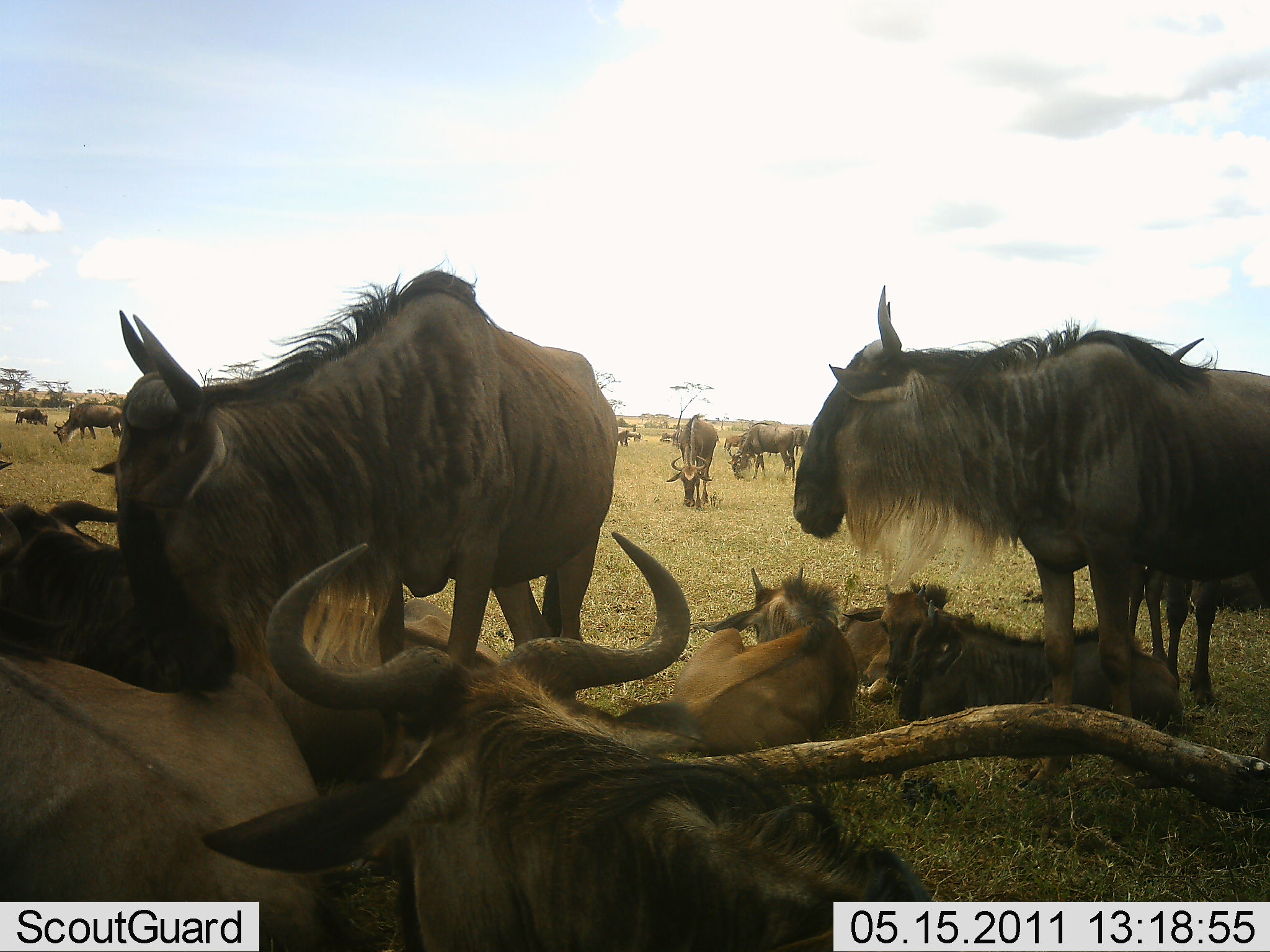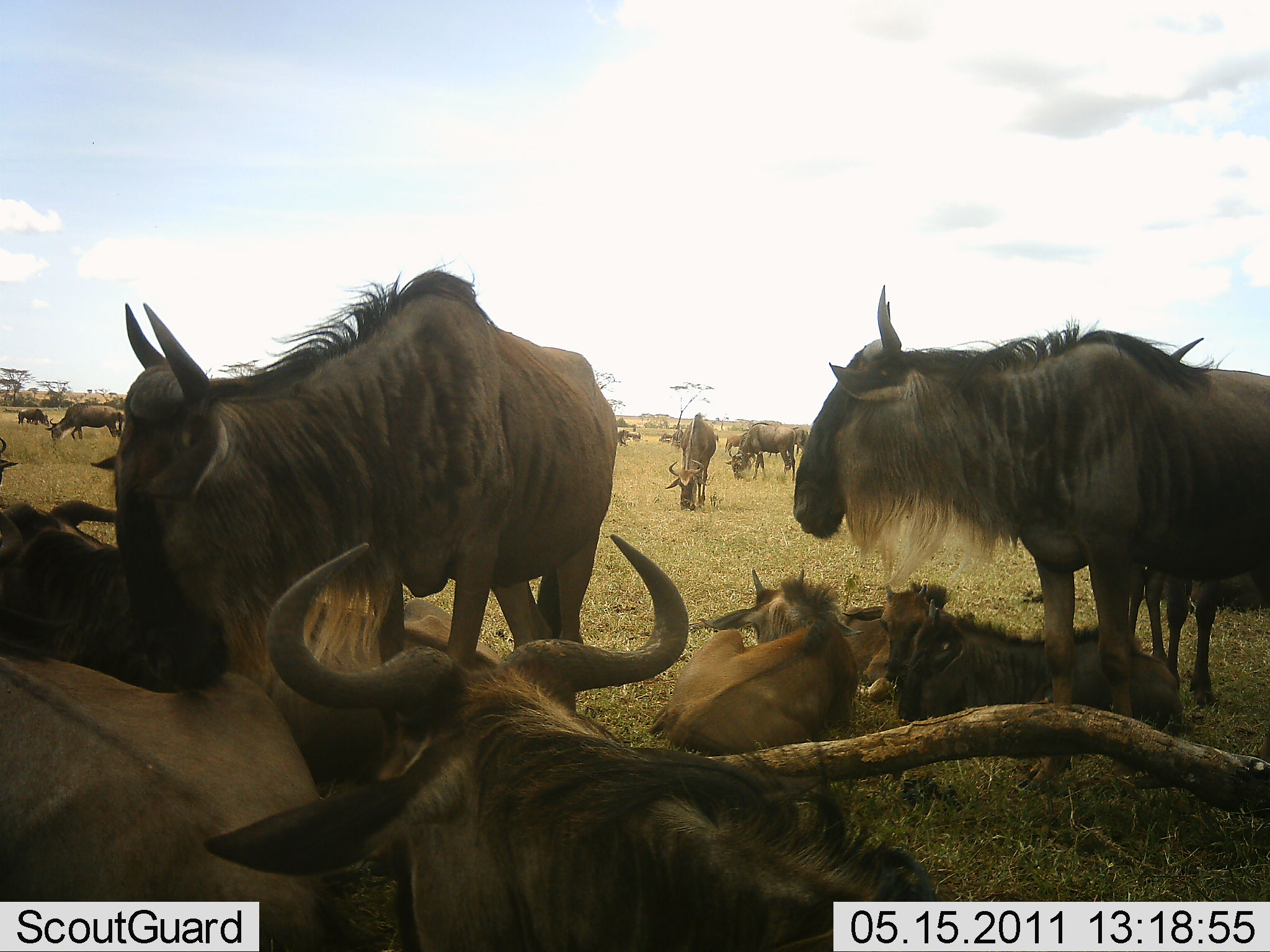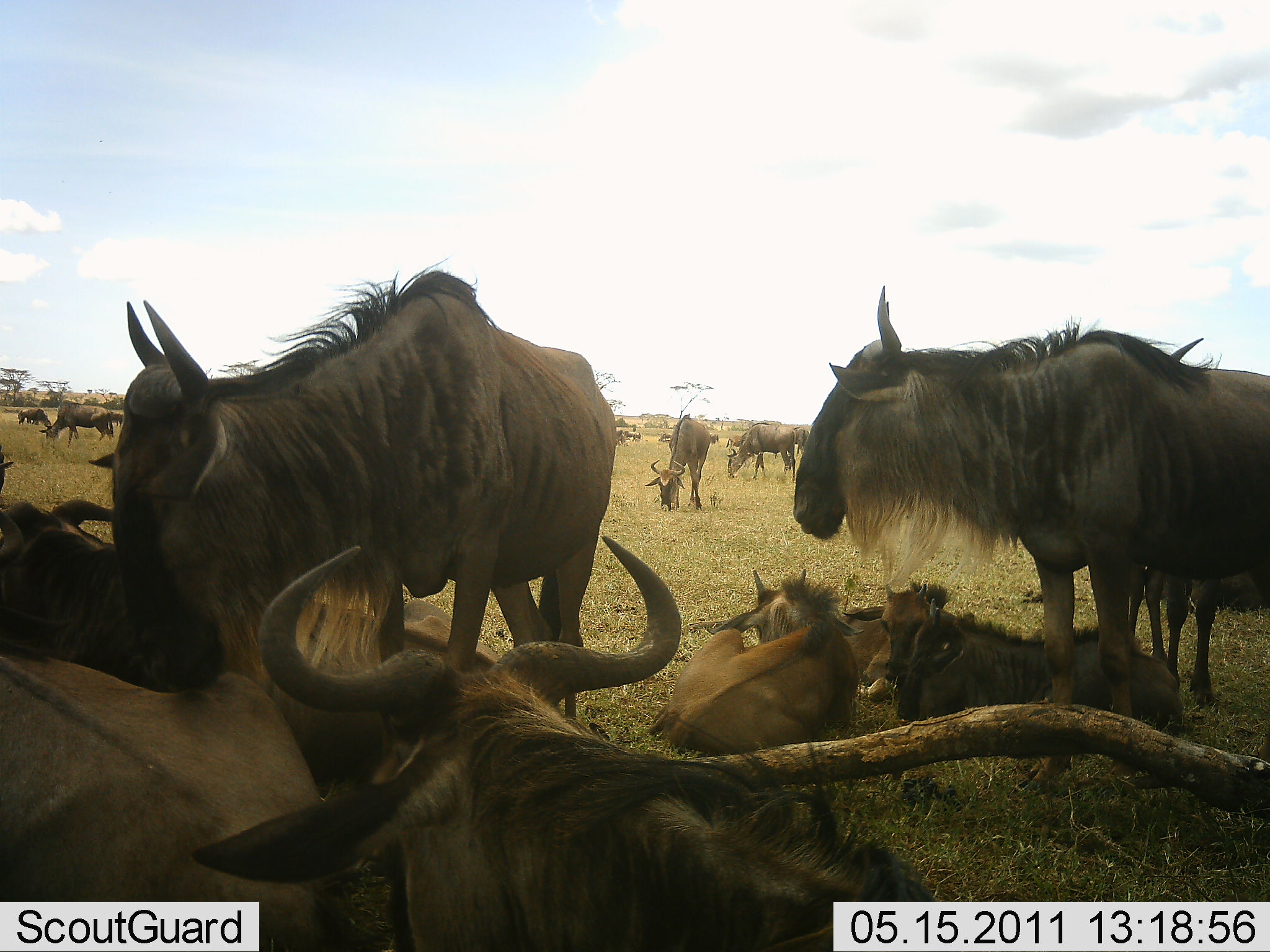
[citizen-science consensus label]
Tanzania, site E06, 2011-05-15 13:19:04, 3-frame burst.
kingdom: Animalia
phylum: Chordata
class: Mammalia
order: Artiodactyla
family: Bovidae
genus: Connochaetes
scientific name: Connochaetes taurinus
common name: blue wildebeest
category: wildebeest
Wildebeest (blue wildebeest) (Connochaetes taurinus), count 11-50. Behavior (volunteer vote fractions): standing 70%, resting 100%, moving 20%, interacting 30%. Young present (vote fraction): 80%. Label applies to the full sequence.